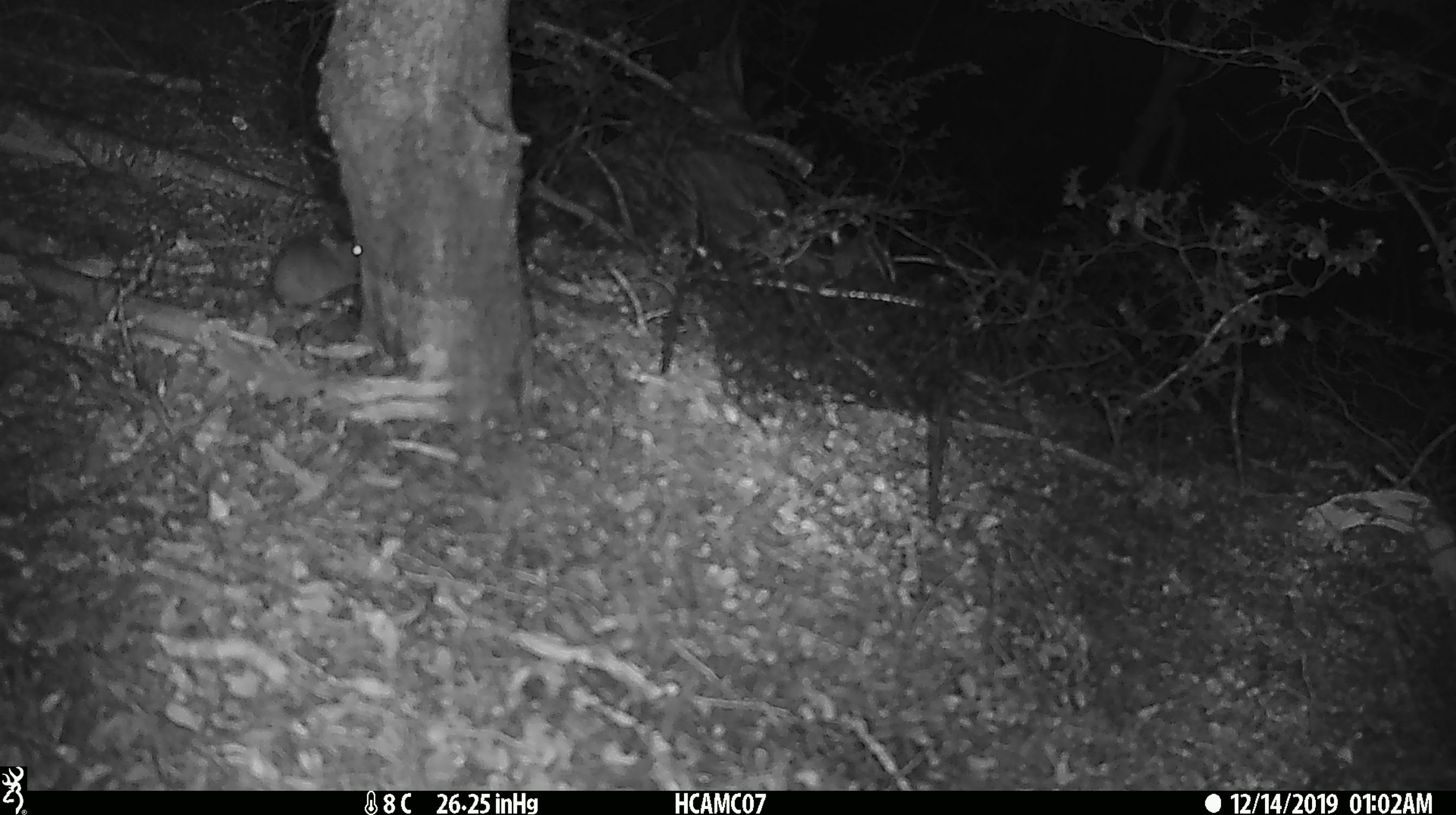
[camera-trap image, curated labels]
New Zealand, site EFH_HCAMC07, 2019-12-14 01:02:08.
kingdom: Animalia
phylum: Chordata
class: Mammalia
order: Rodentia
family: Muridae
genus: Mus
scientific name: Mus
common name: mouse